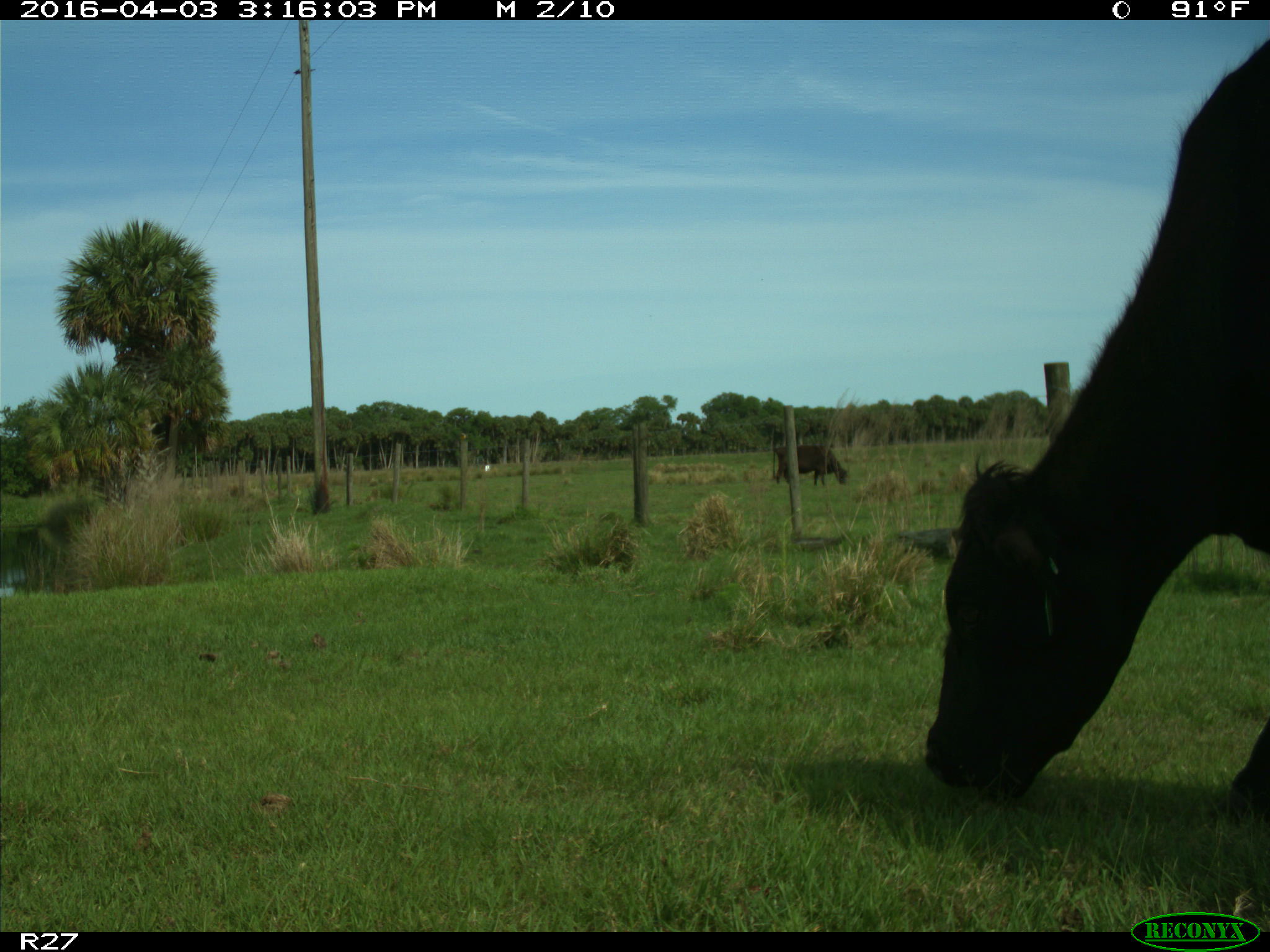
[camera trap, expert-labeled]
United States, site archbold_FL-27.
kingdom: Animalia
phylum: Chordata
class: Mammalia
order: Artiodactyla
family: Bovidae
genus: Bos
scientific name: Bos taurus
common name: domestic cow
Bos taurus (domestic cow).